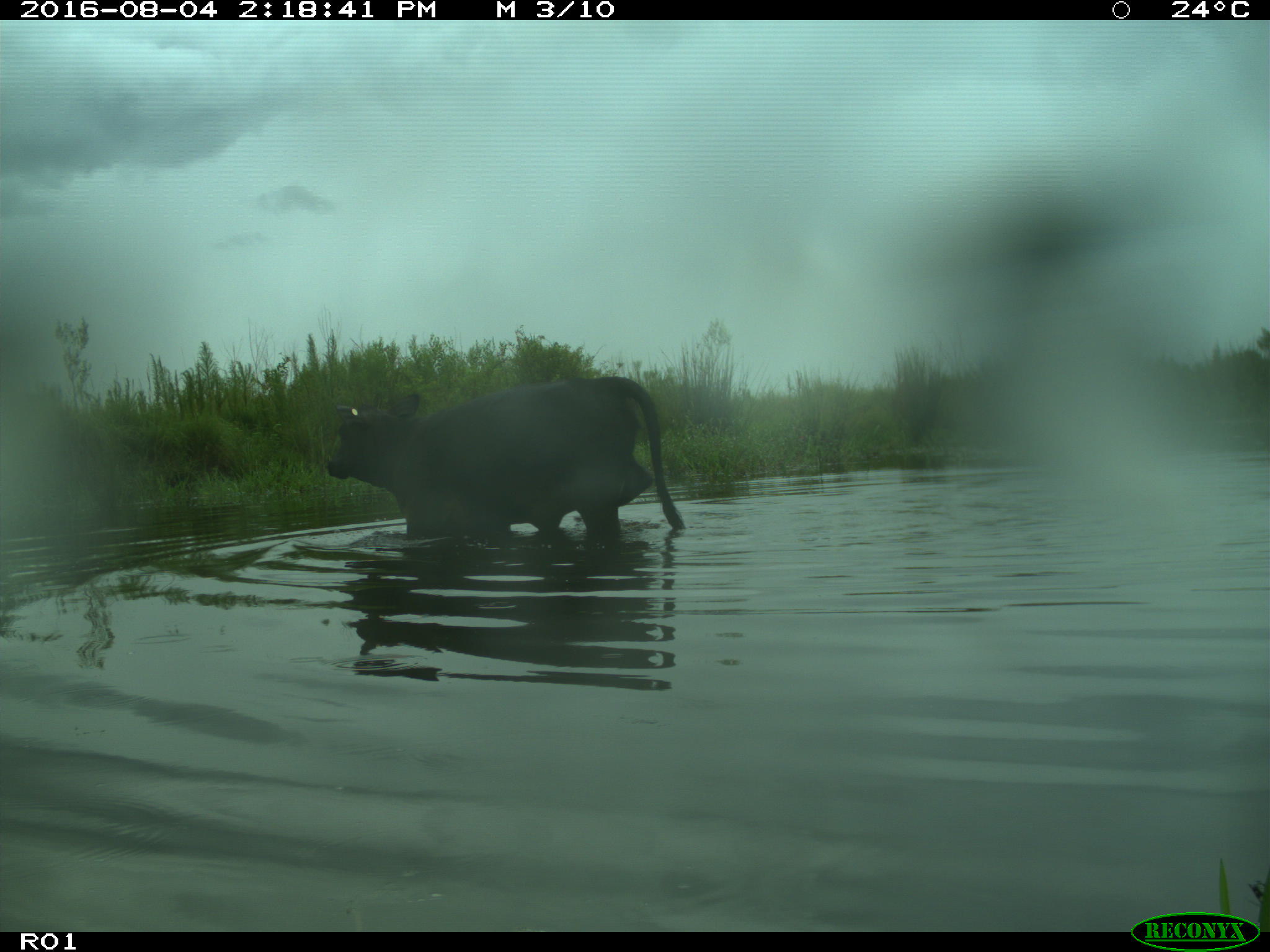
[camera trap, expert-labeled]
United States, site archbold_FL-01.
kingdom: Animalia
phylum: Chordata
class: Mammalia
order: Artiodactyla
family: Bovidae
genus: Bos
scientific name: Bos taurus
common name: domestic cow